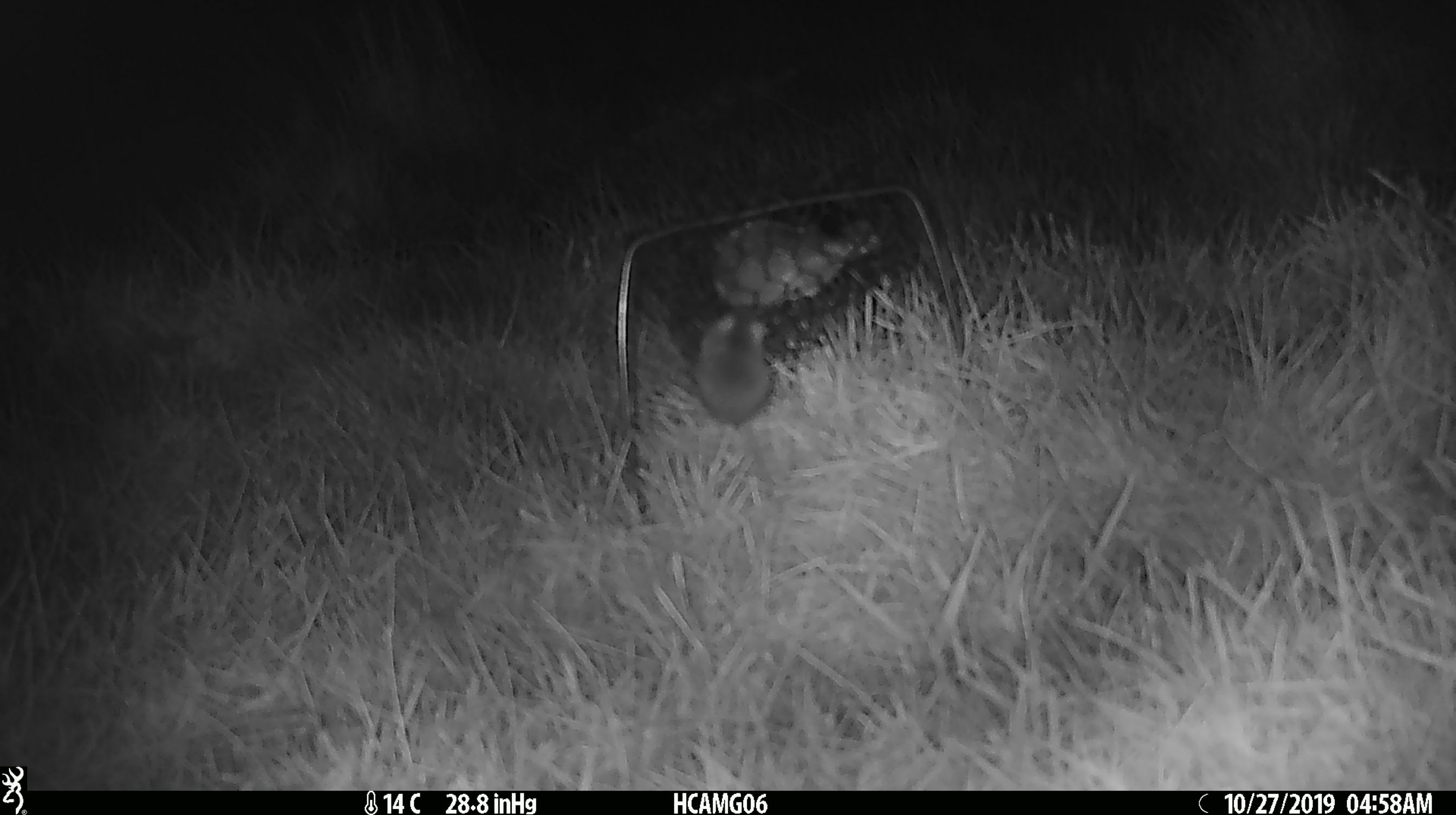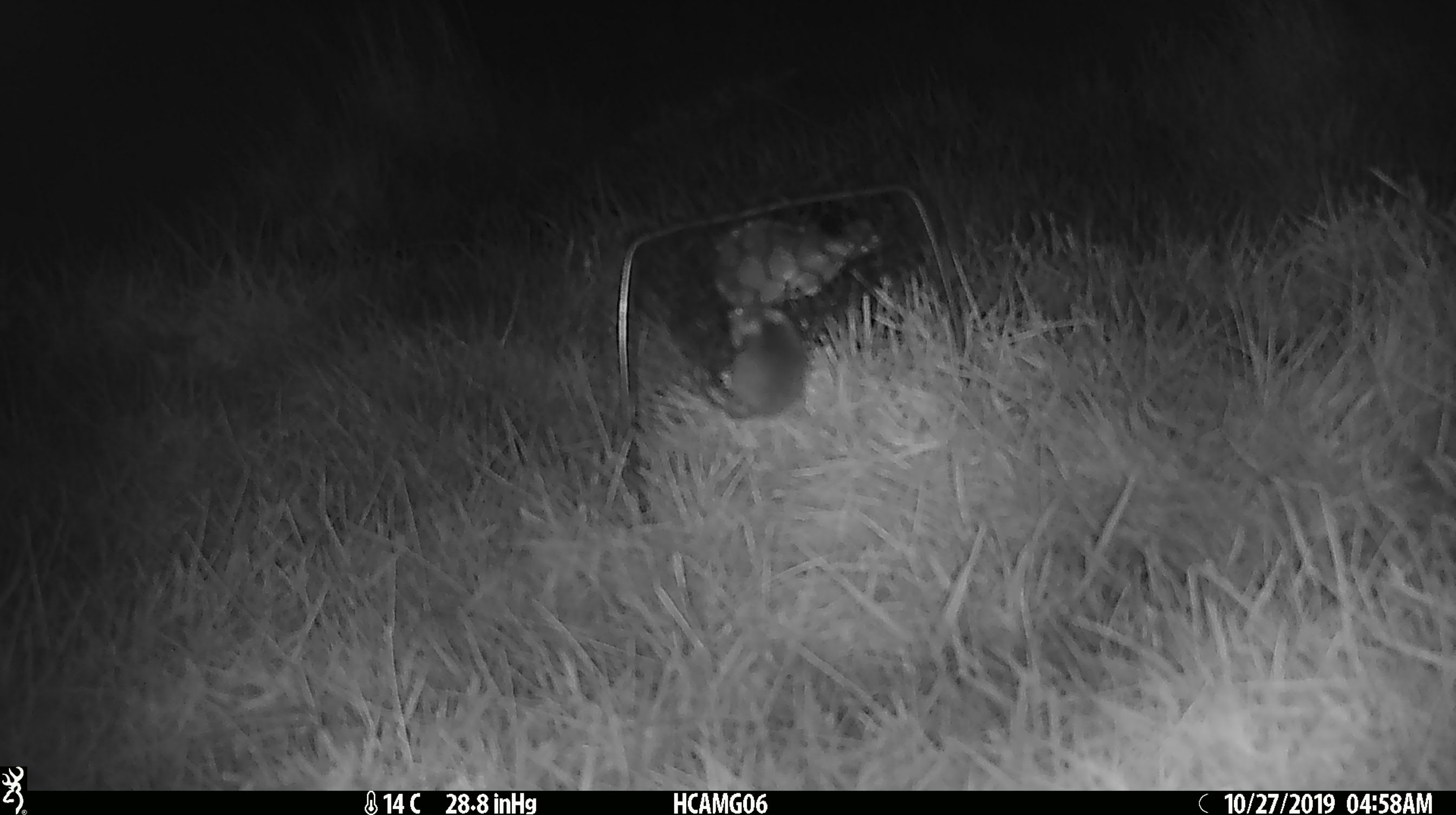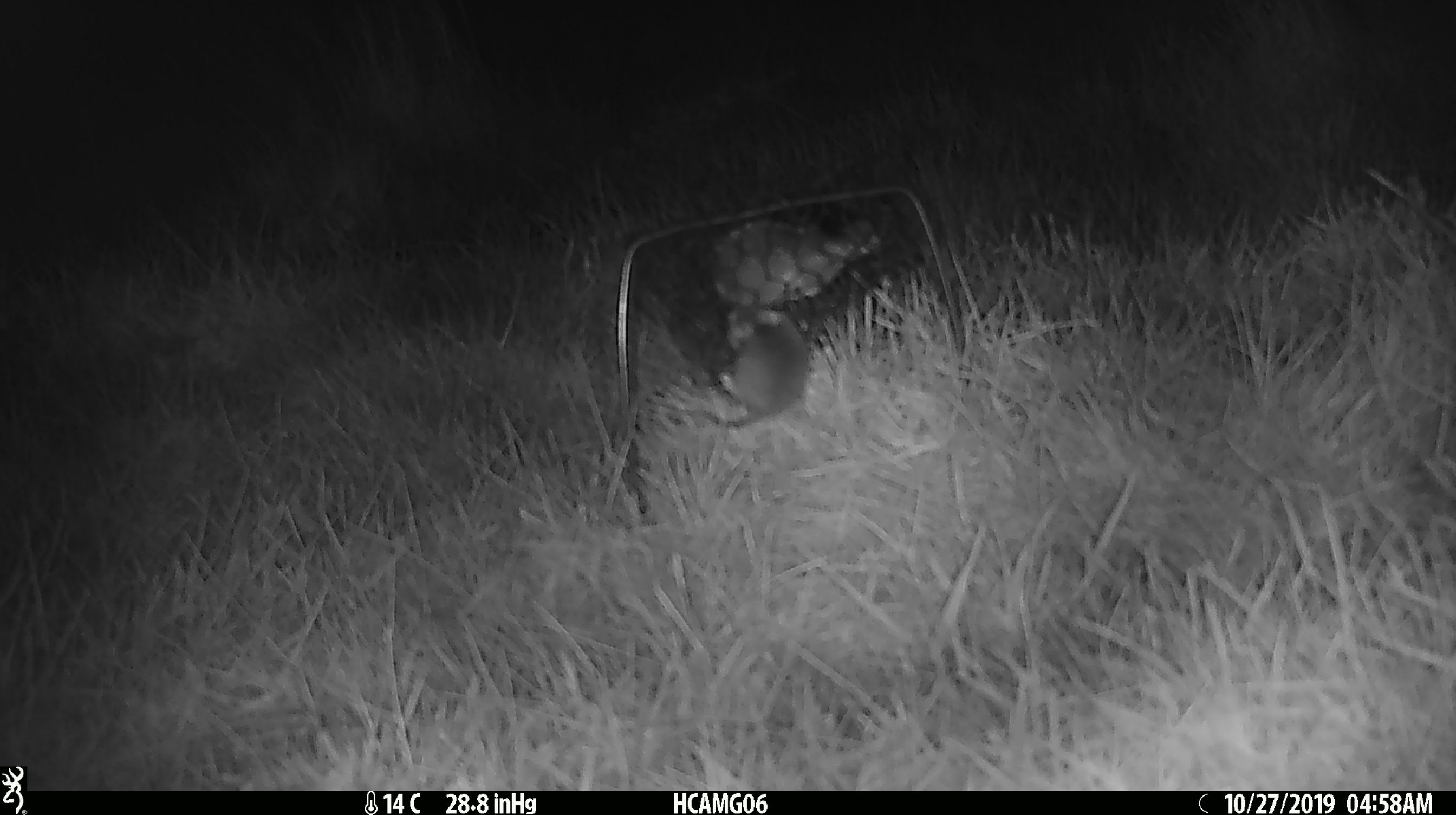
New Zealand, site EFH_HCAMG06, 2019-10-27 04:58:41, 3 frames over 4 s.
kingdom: Animalia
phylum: Chordata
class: Mammalia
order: Rodentia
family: Muridae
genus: Mus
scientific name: Mus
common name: mouse